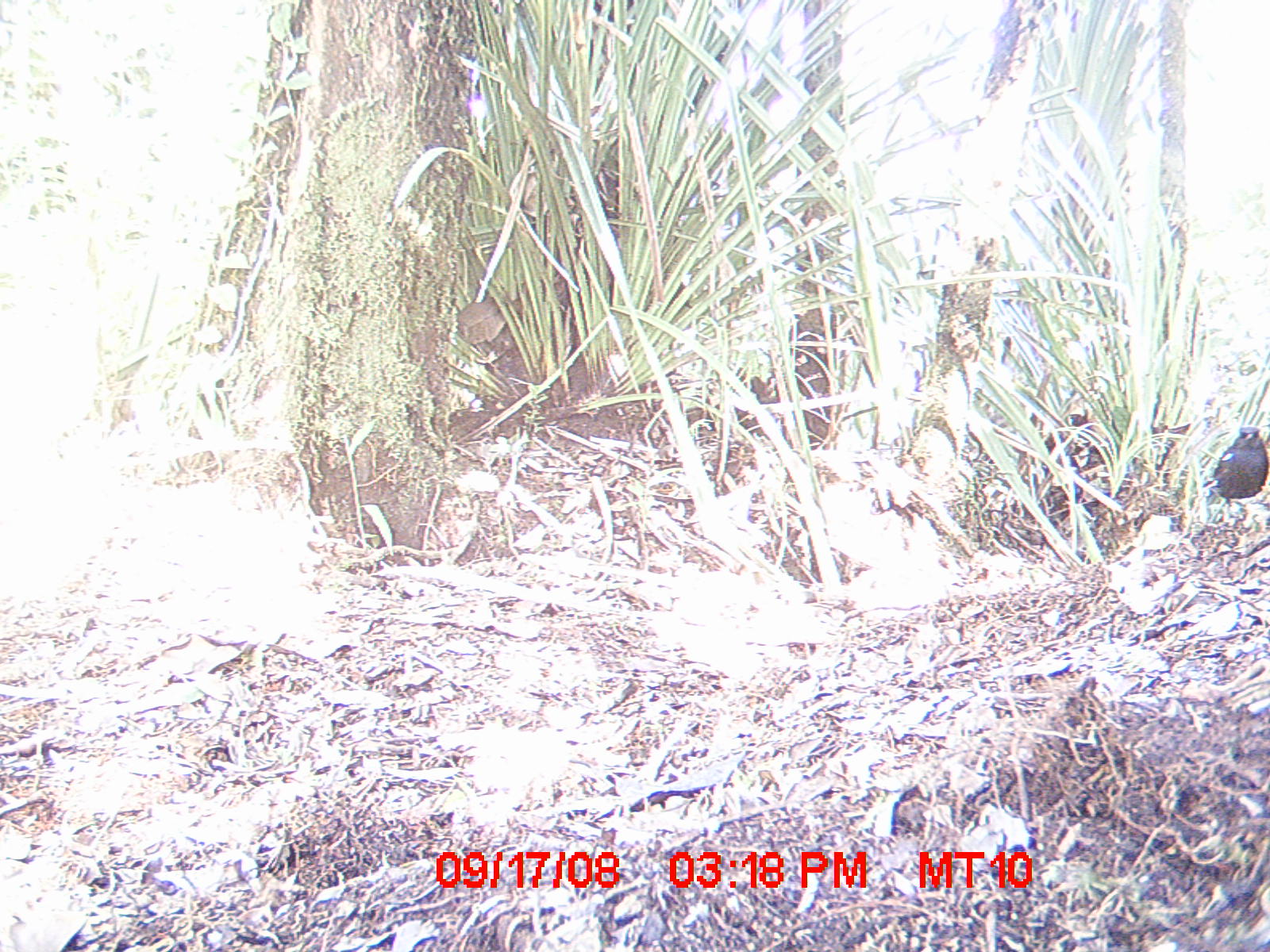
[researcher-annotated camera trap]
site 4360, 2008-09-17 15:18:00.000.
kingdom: Animalia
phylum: Chordata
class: Aves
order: Coraciiformes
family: Brachypteraciidae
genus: Brachypteracias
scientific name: Brachypteracias squamiger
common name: scaly ground-roller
Brachypteracias squamiger (scaly ground-roller), count 1.